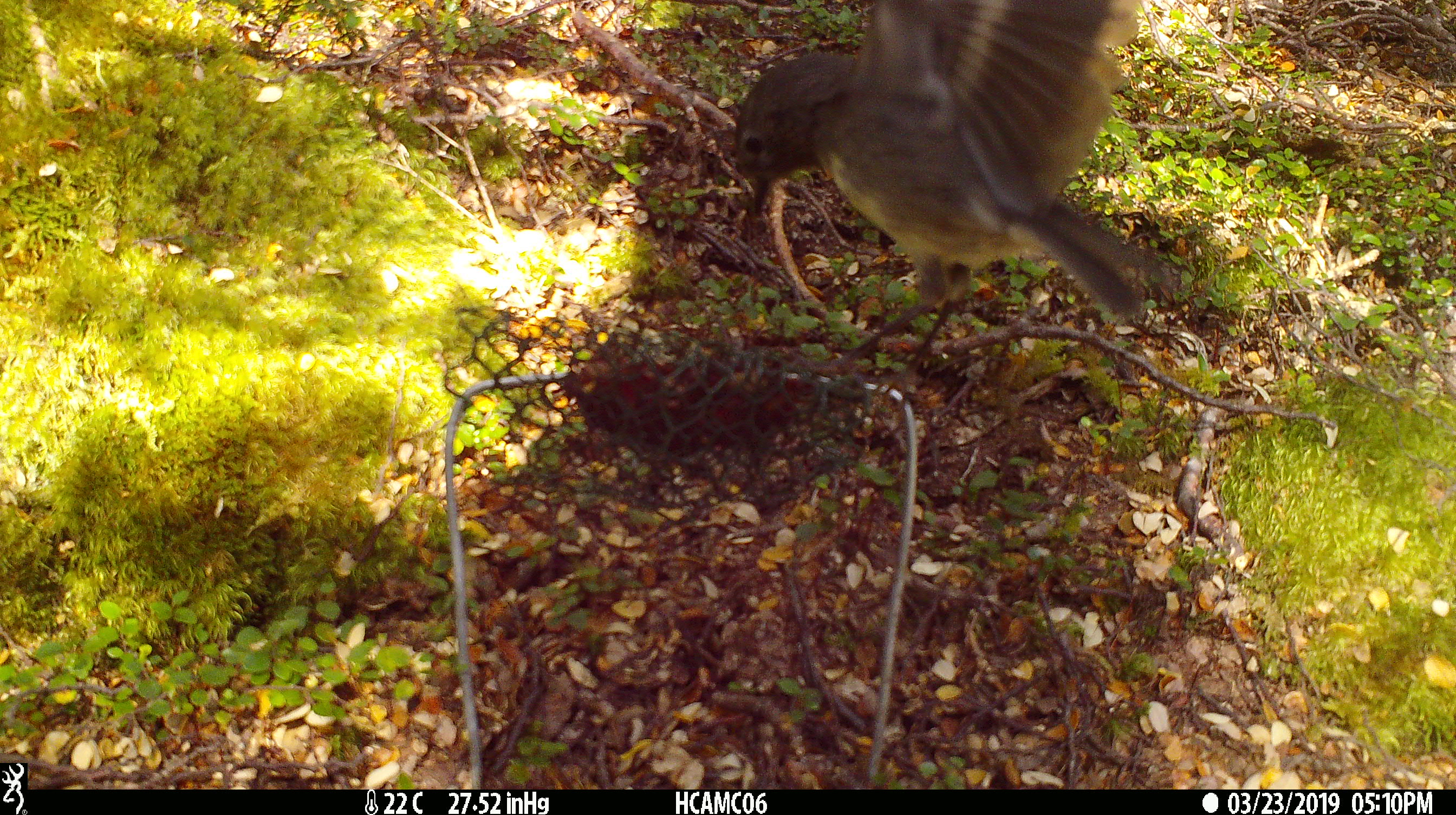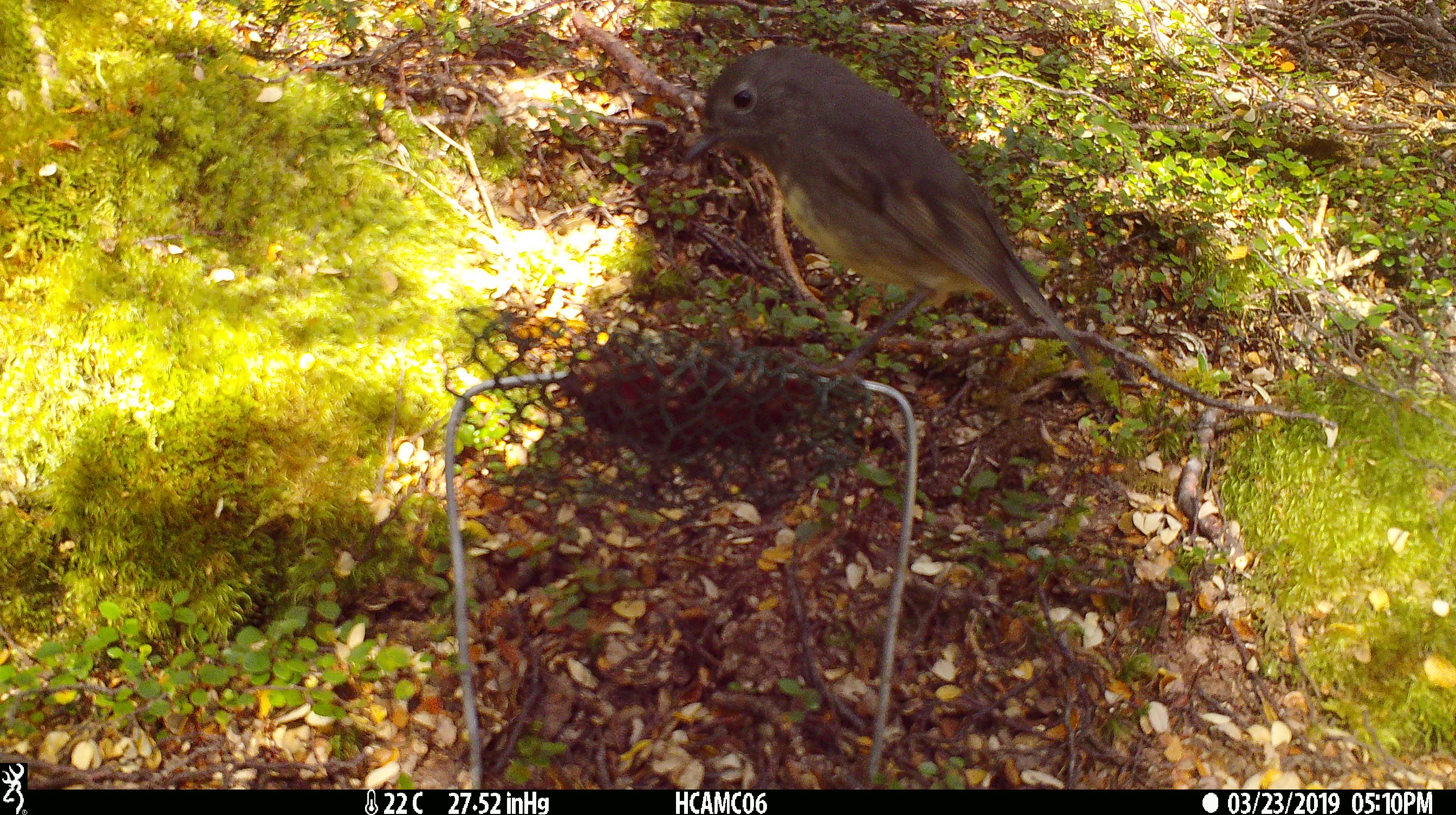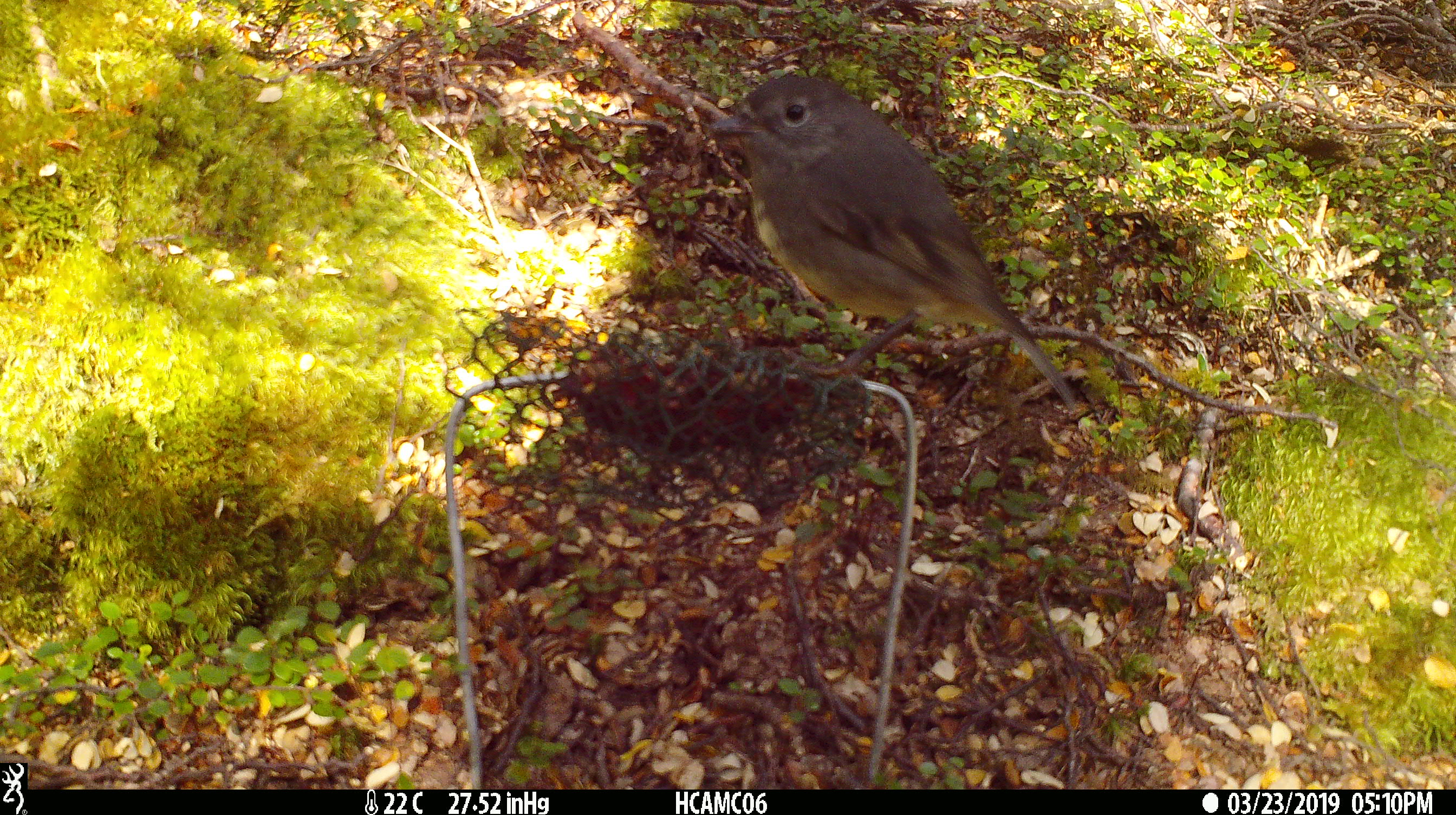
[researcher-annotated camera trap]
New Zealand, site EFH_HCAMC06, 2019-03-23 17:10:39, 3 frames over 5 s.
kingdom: Animalia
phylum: Chordata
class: Aves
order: Passeriformes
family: Petroicidae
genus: Petroica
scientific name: Petroica australis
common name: new zealand robin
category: robin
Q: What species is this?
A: Robin (new zealand robin) (Petroica australis).